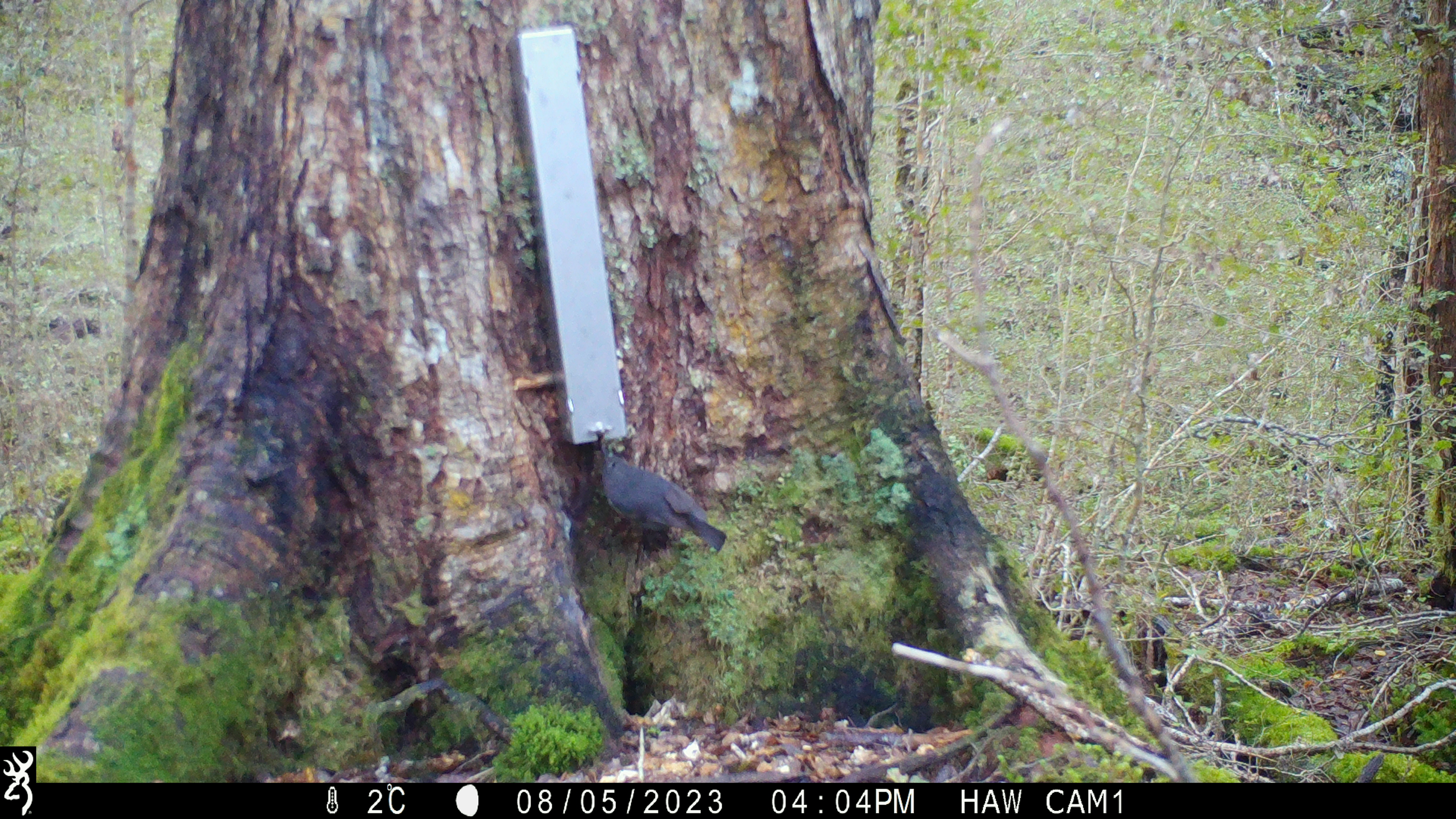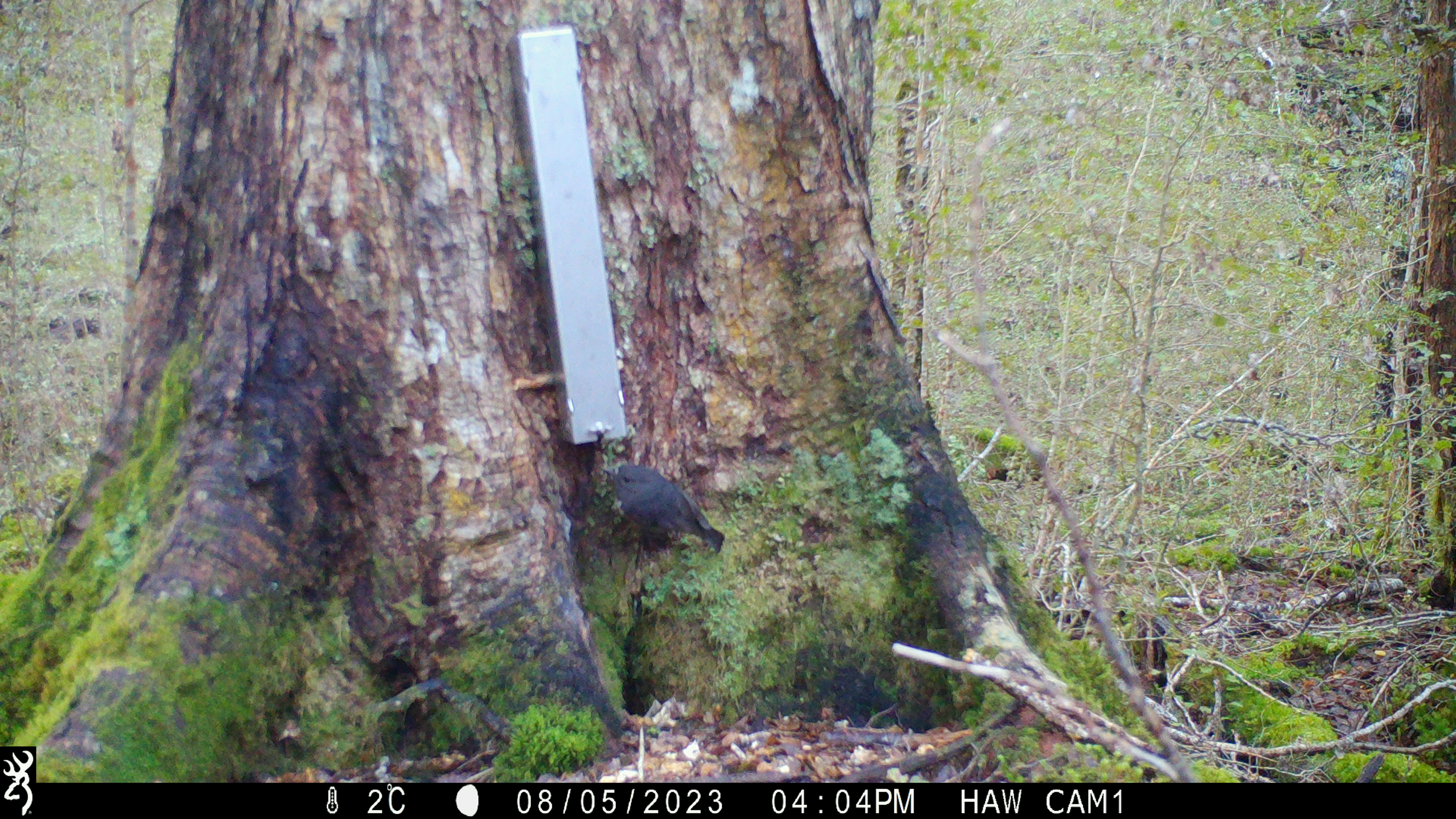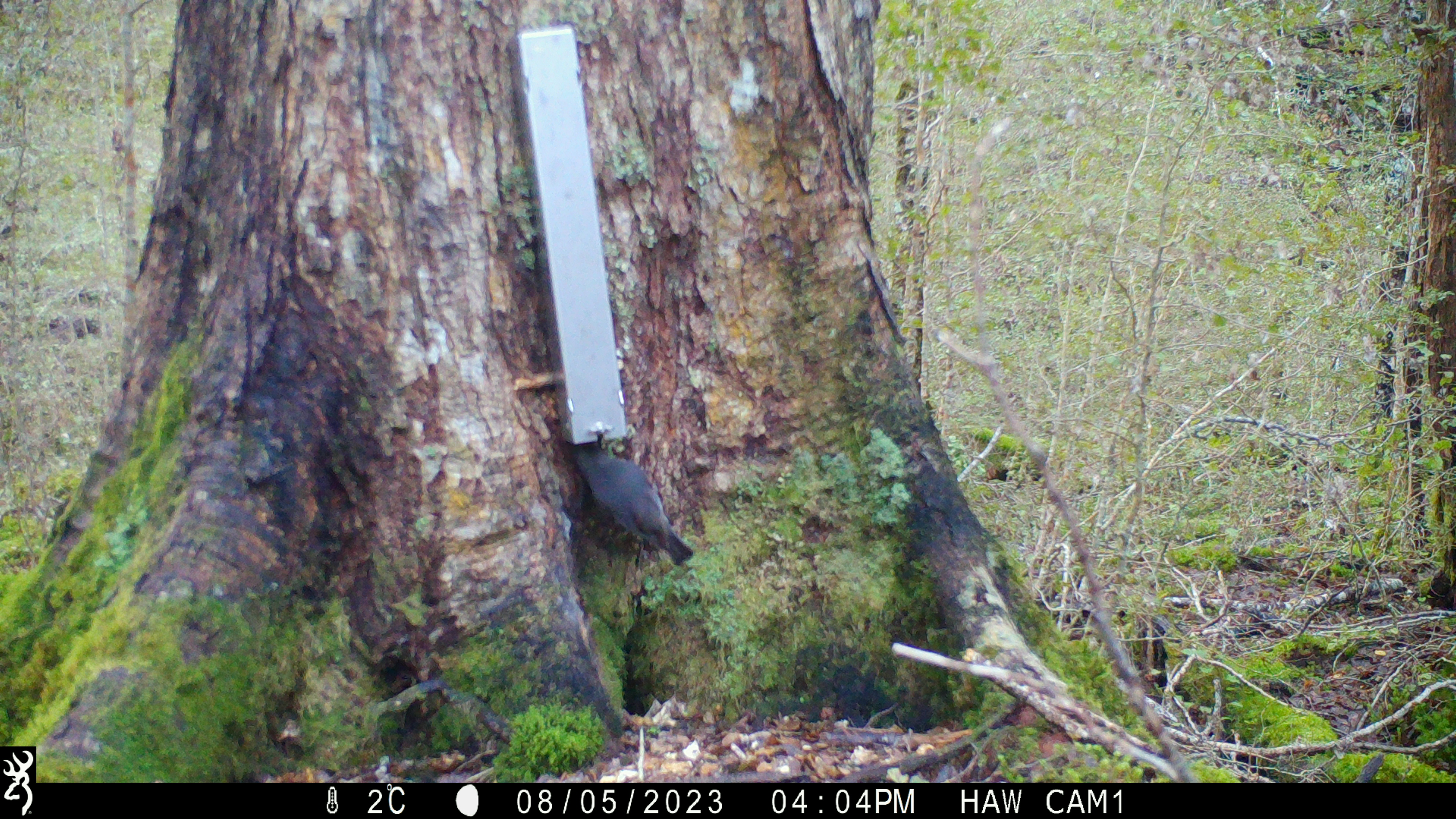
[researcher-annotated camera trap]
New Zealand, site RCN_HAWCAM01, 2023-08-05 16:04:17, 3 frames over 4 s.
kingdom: Animalia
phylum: Chordata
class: Aves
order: Passeriformes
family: Petroicidae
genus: Petroica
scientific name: Petroica australis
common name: new zealand robin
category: robin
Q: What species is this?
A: Robin (new zealand robin) (Petroica australis).